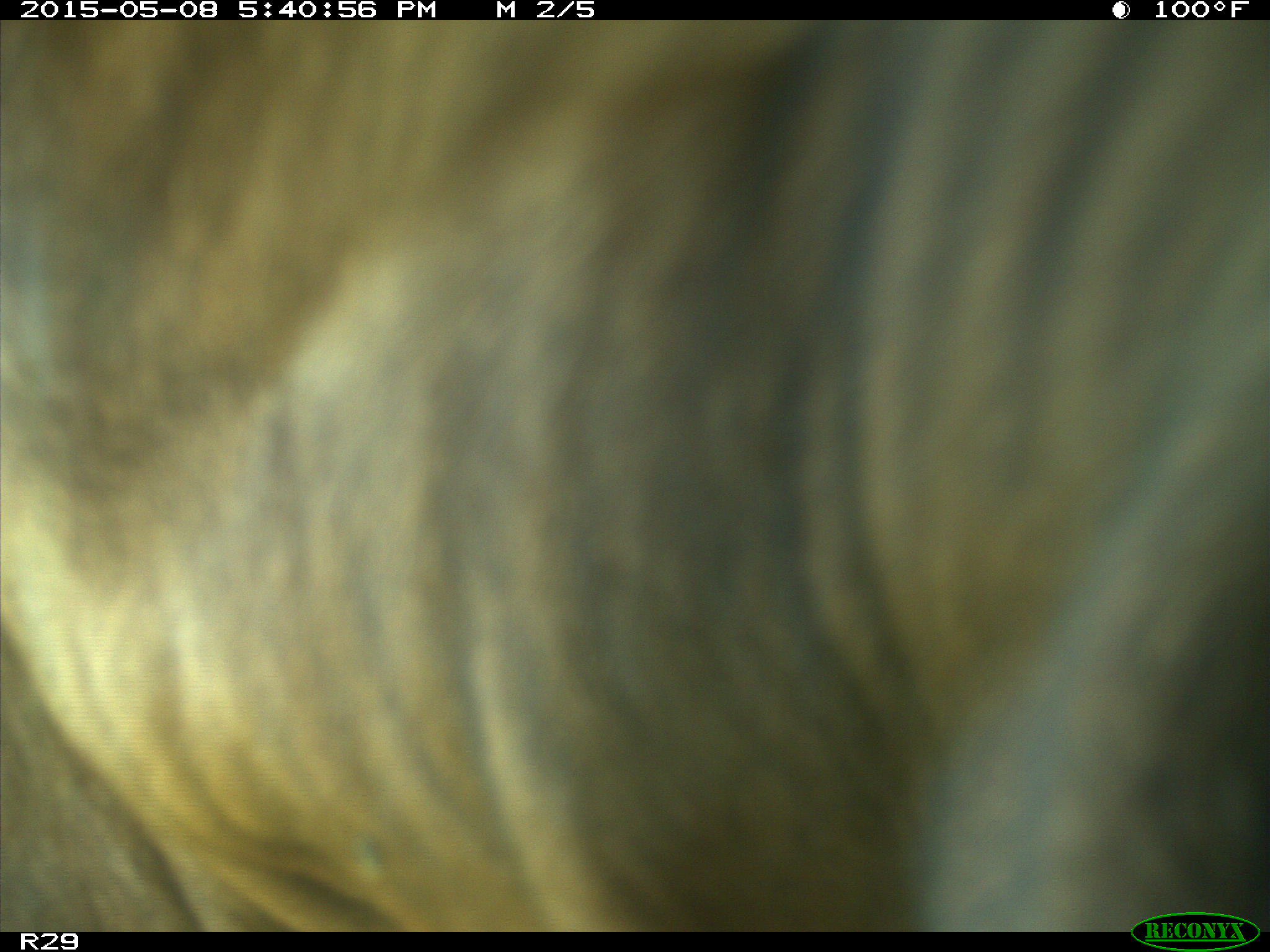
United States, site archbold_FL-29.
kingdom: Animalia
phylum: Chordata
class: Mammalia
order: Artiodactyla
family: Bovidae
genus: Bos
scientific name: Bos taurus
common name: domestic cow